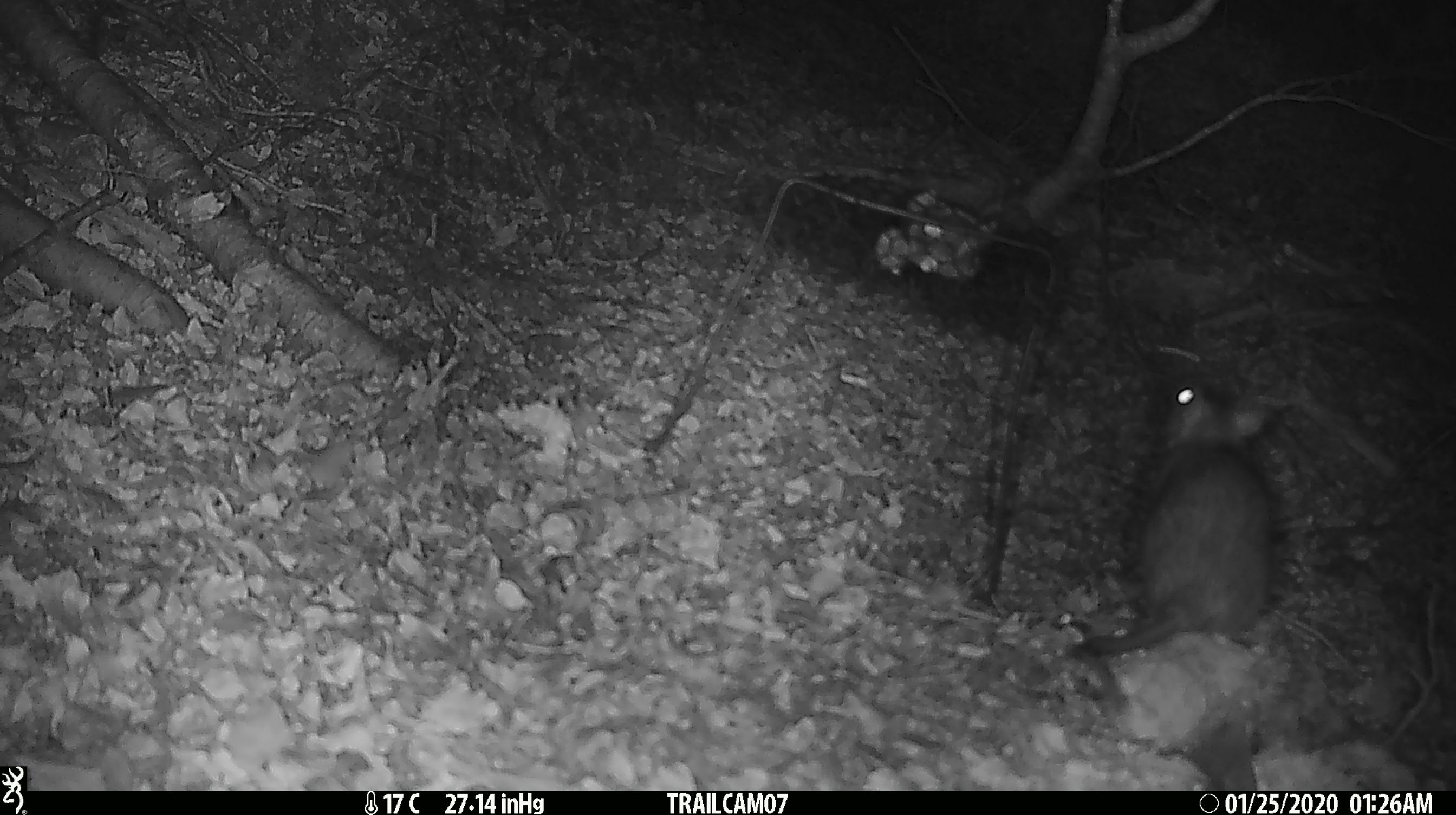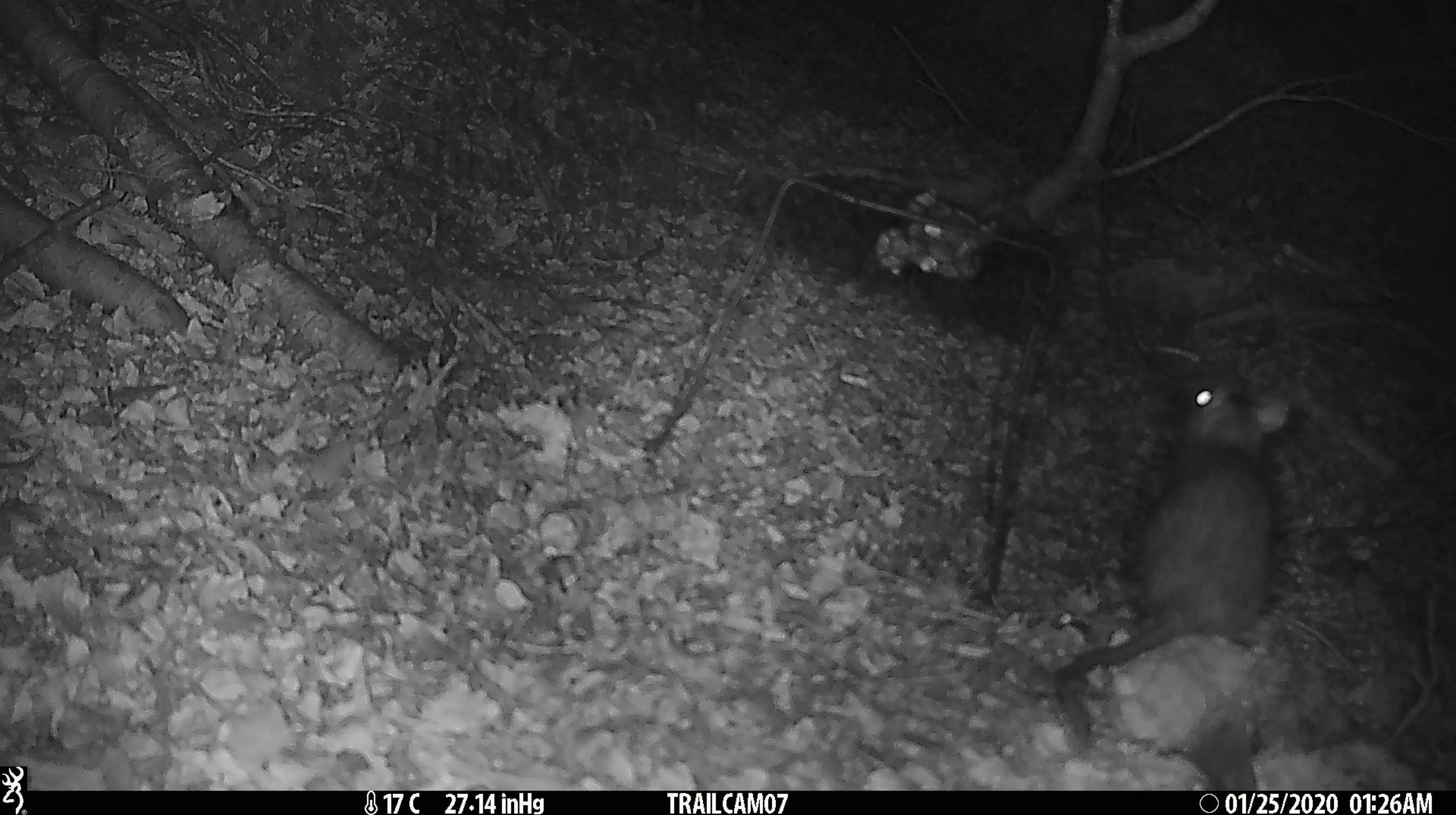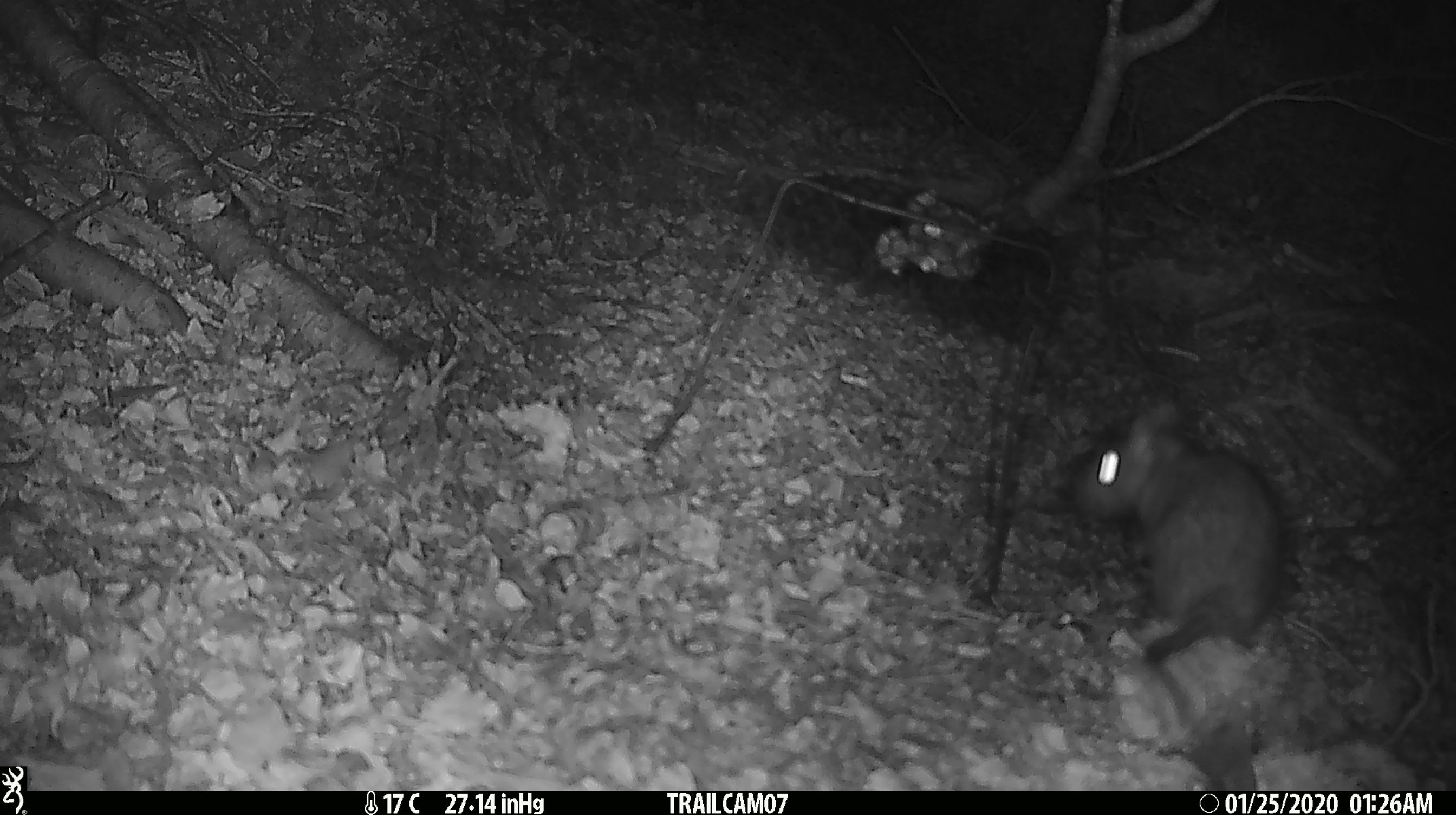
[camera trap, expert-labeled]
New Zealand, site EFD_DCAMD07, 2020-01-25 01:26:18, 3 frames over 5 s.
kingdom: Animalia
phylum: Chordata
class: Mammalia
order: Rodentia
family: Muridae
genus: Rattus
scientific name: Rattus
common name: rat